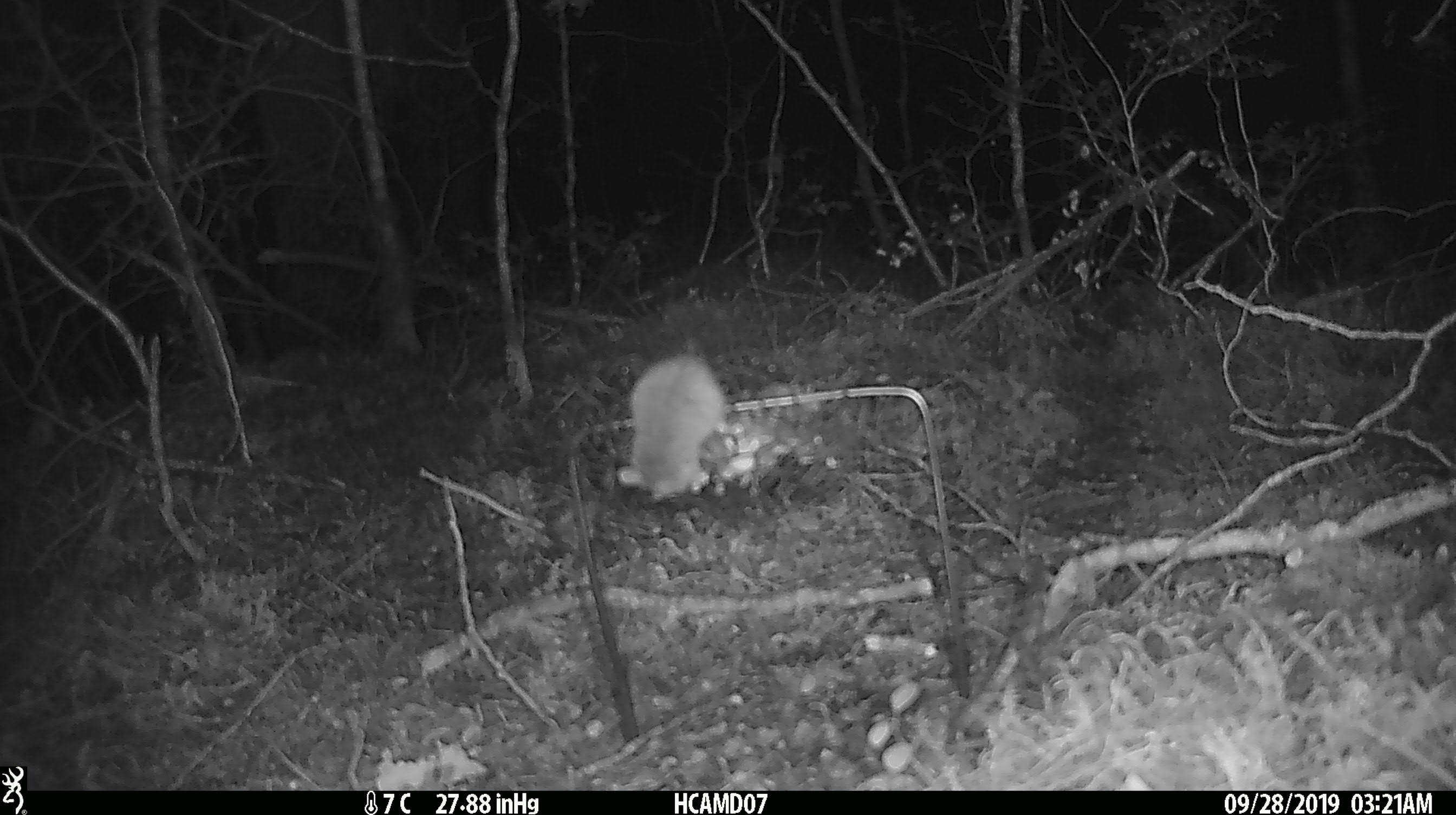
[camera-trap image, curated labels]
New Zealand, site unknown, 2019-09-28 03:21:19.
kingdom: Animalia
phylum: Chordata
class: Mammalia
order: Rodentia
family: Muridae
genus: Mus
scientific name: Mus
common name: mouse